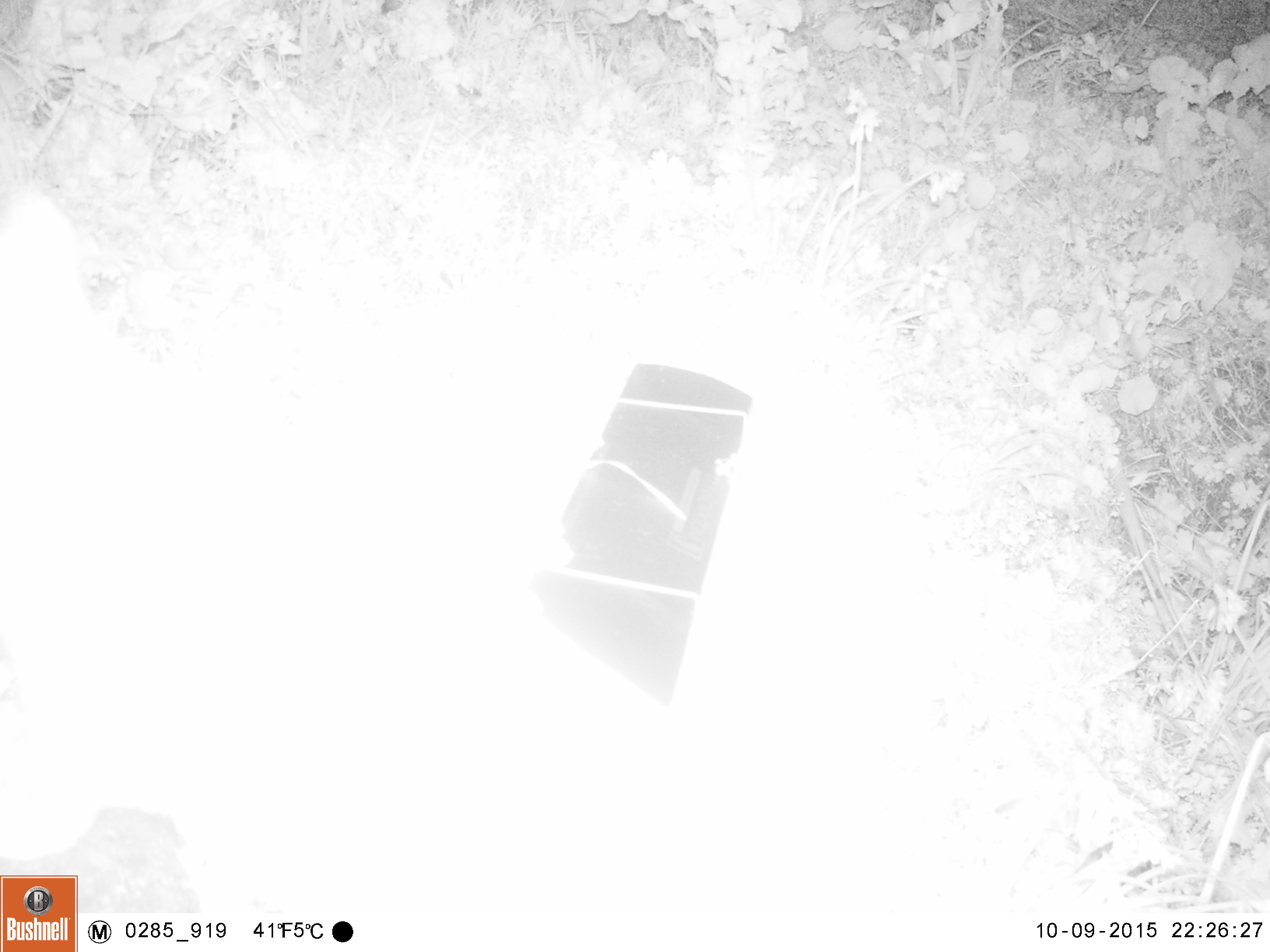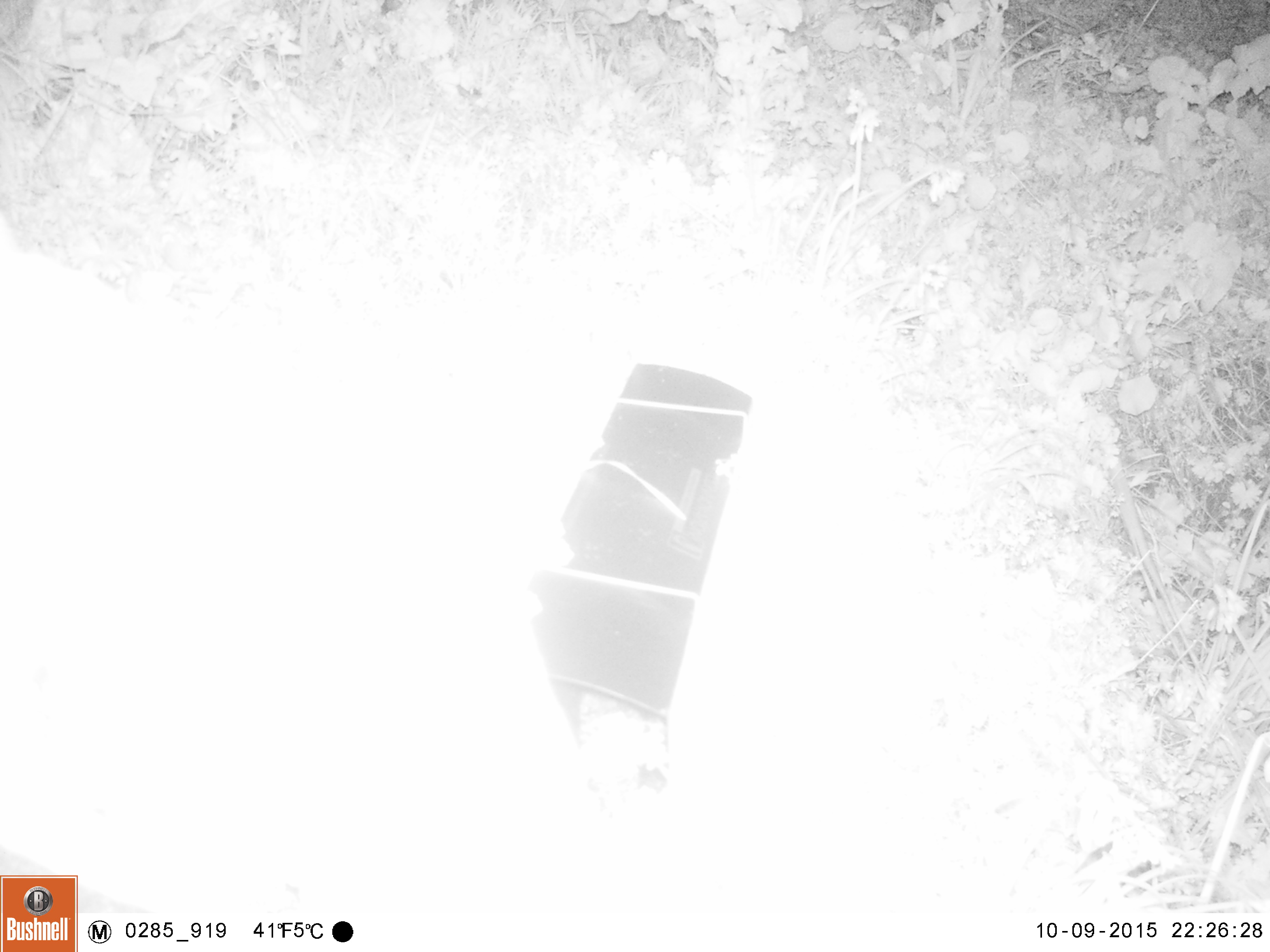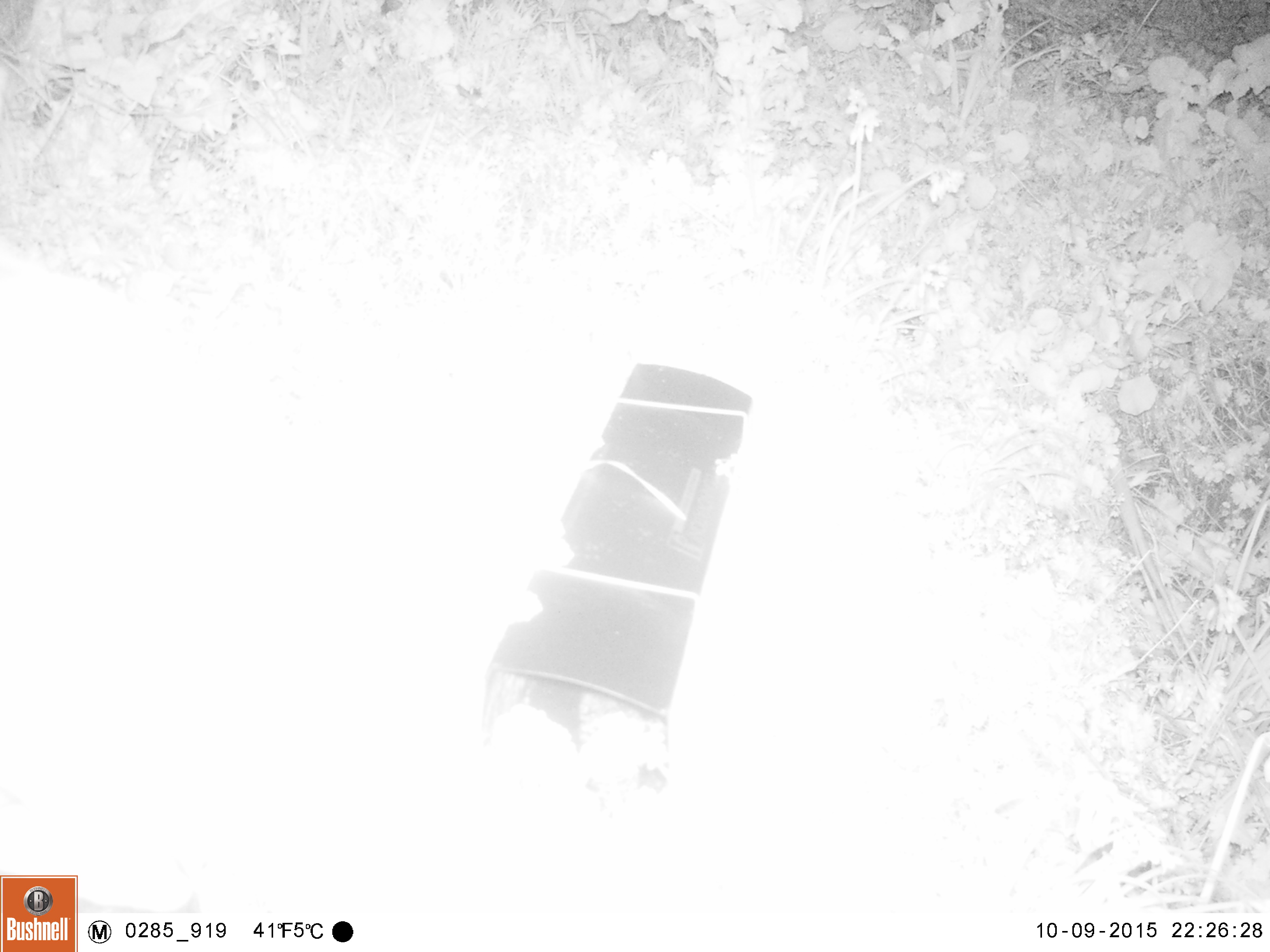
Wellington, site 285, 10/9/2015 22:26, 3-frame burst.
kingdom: Animalia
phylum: Chordata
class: Mammalia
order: Carnivora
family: Felidae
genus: Felis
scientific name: Felis catus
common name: cat